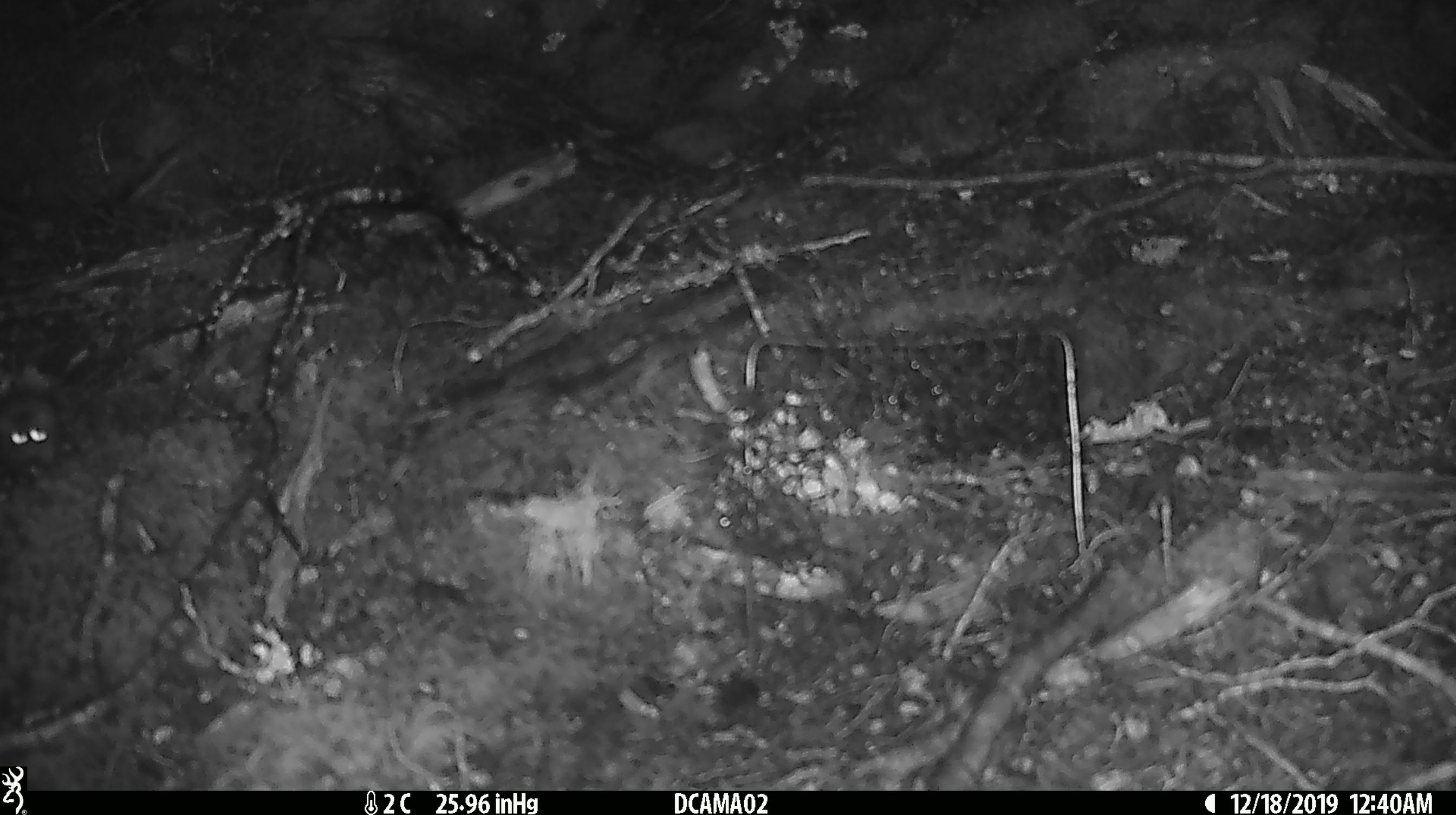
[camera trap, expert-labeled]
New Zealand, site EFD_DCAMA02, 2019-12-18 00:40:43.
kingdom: Animalia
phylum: Chordata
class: Mammalia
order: Rodentia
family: Muridae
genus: Mus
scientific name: Mus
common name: mouse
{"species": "mouse (Mus)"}